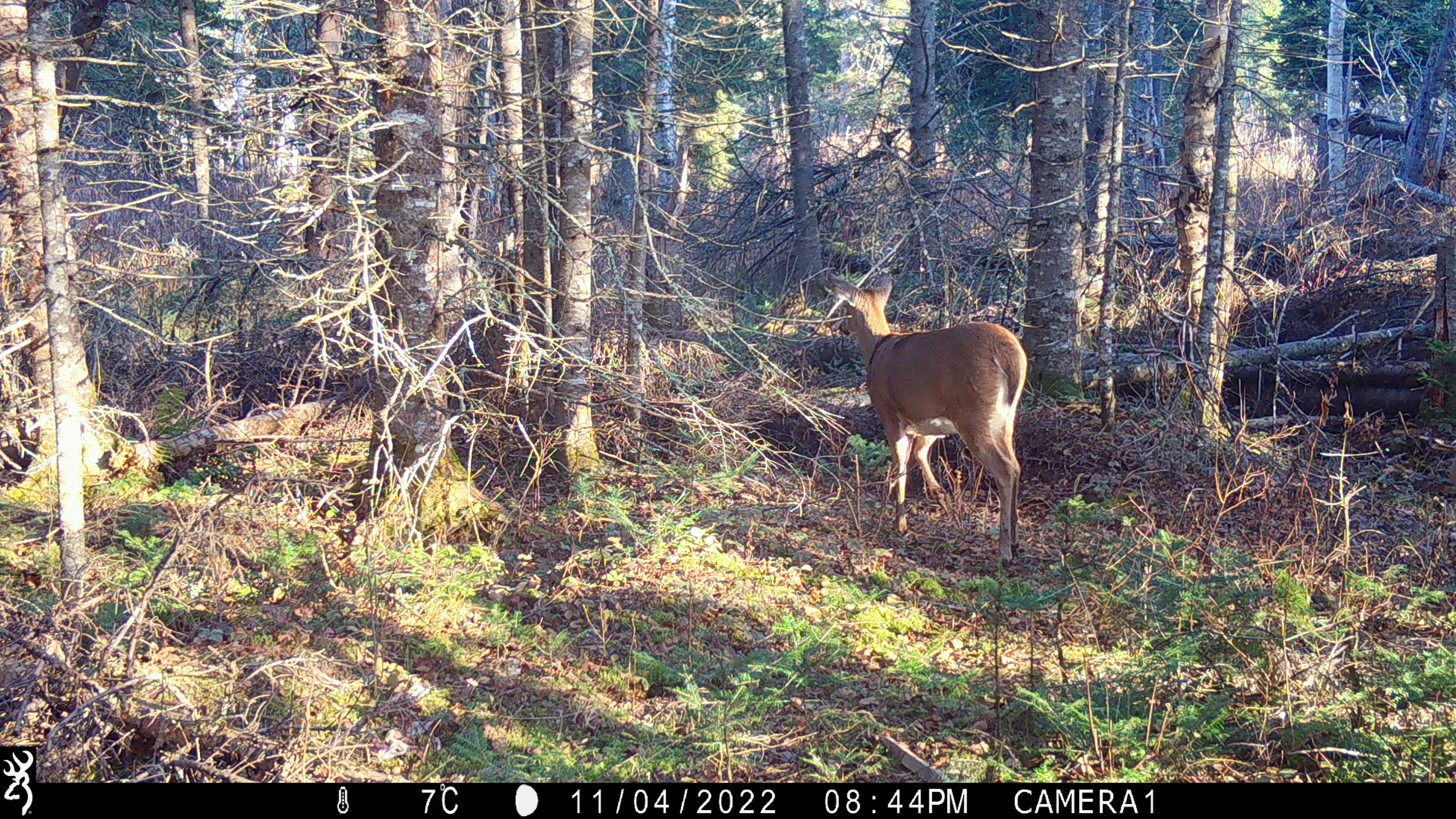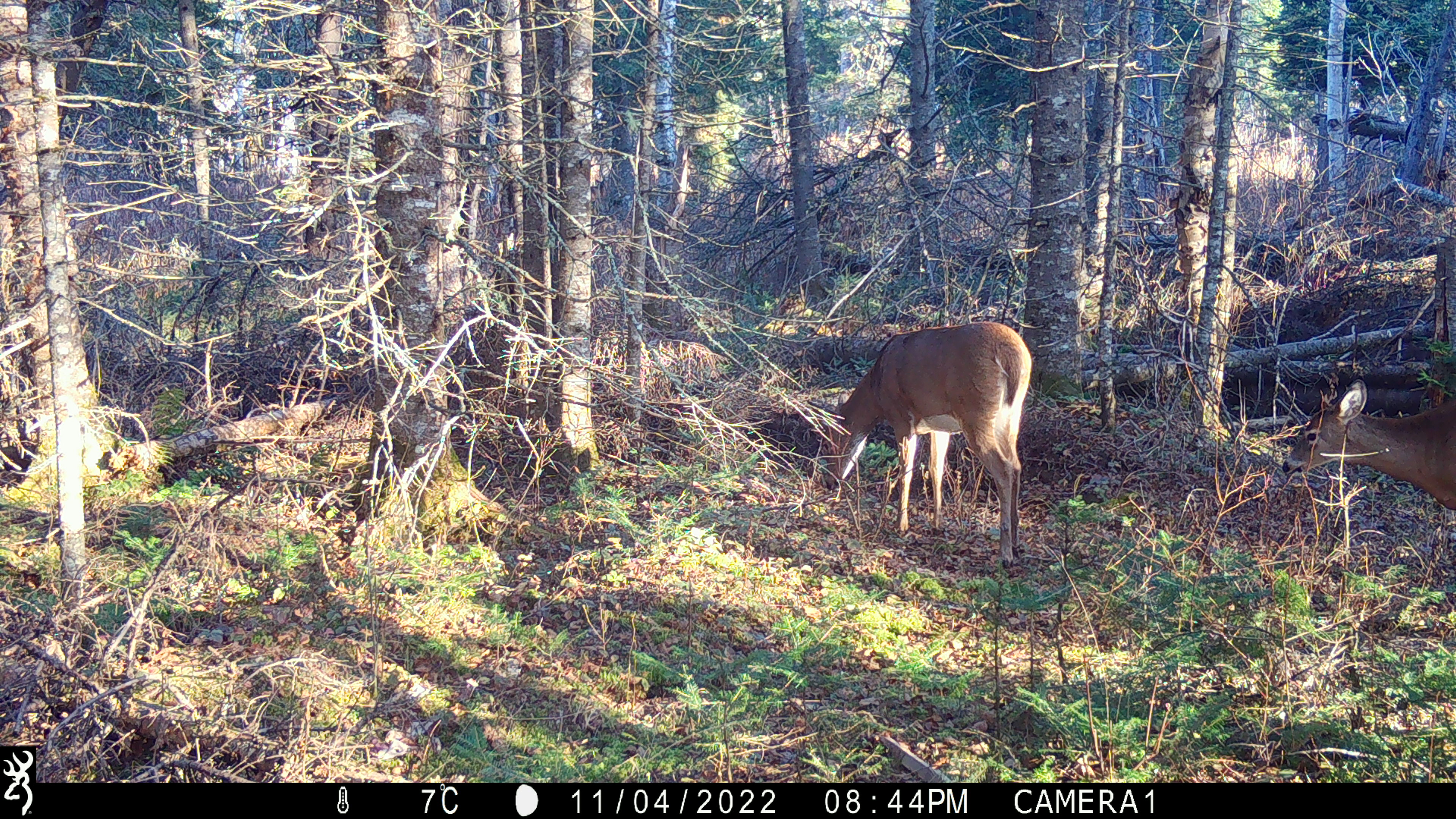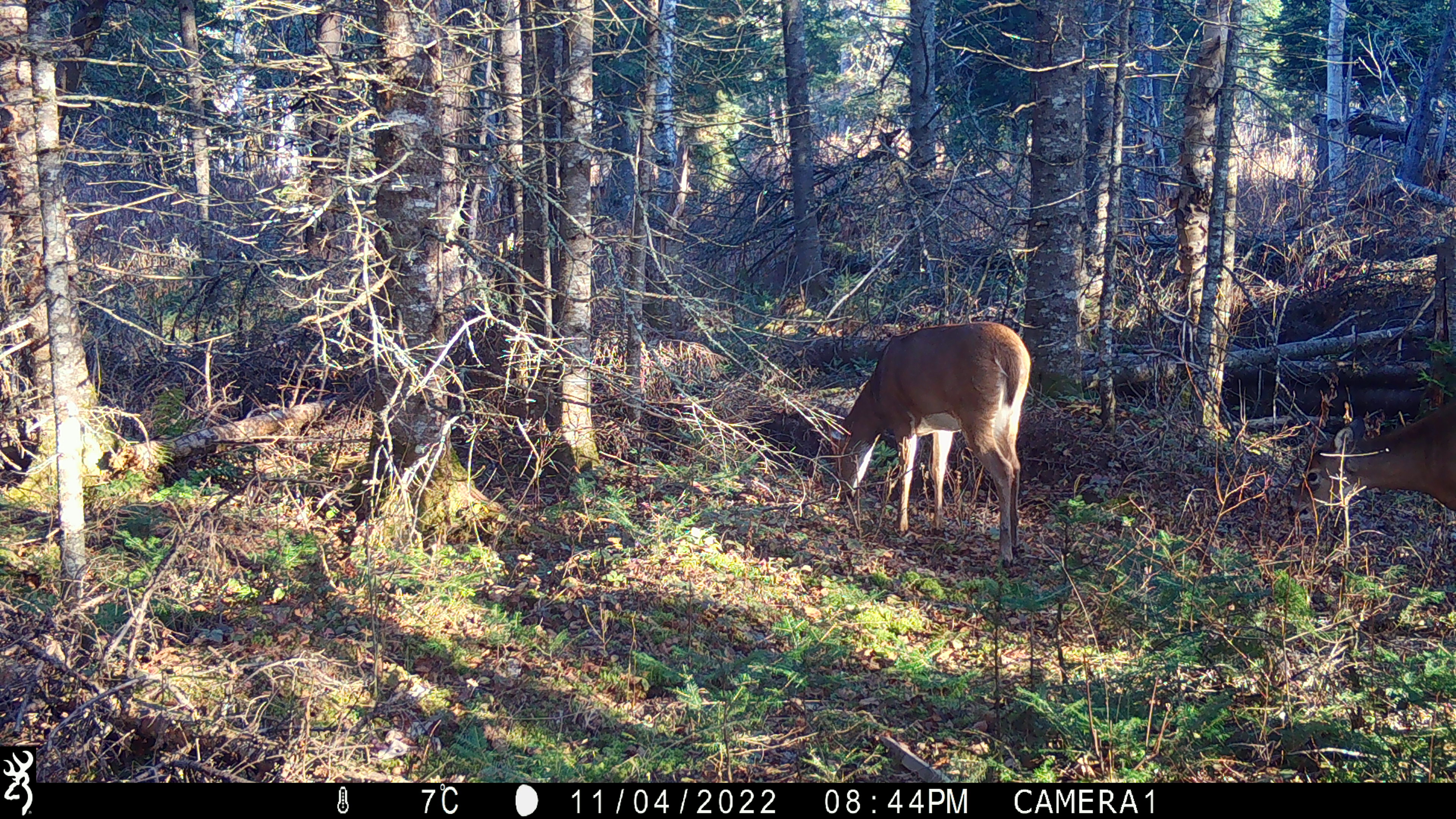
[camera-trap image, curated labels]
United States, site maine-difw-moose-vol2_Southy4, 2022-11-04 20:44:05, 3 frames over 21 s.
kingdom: Animalia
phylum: Chordata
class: Mammalia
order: Artiodactyla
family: Cervidae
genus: Odocoileus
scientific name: Odocoileus virginianus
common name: white-tailed deer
White-tailed deer (Odocoileus virginianus).